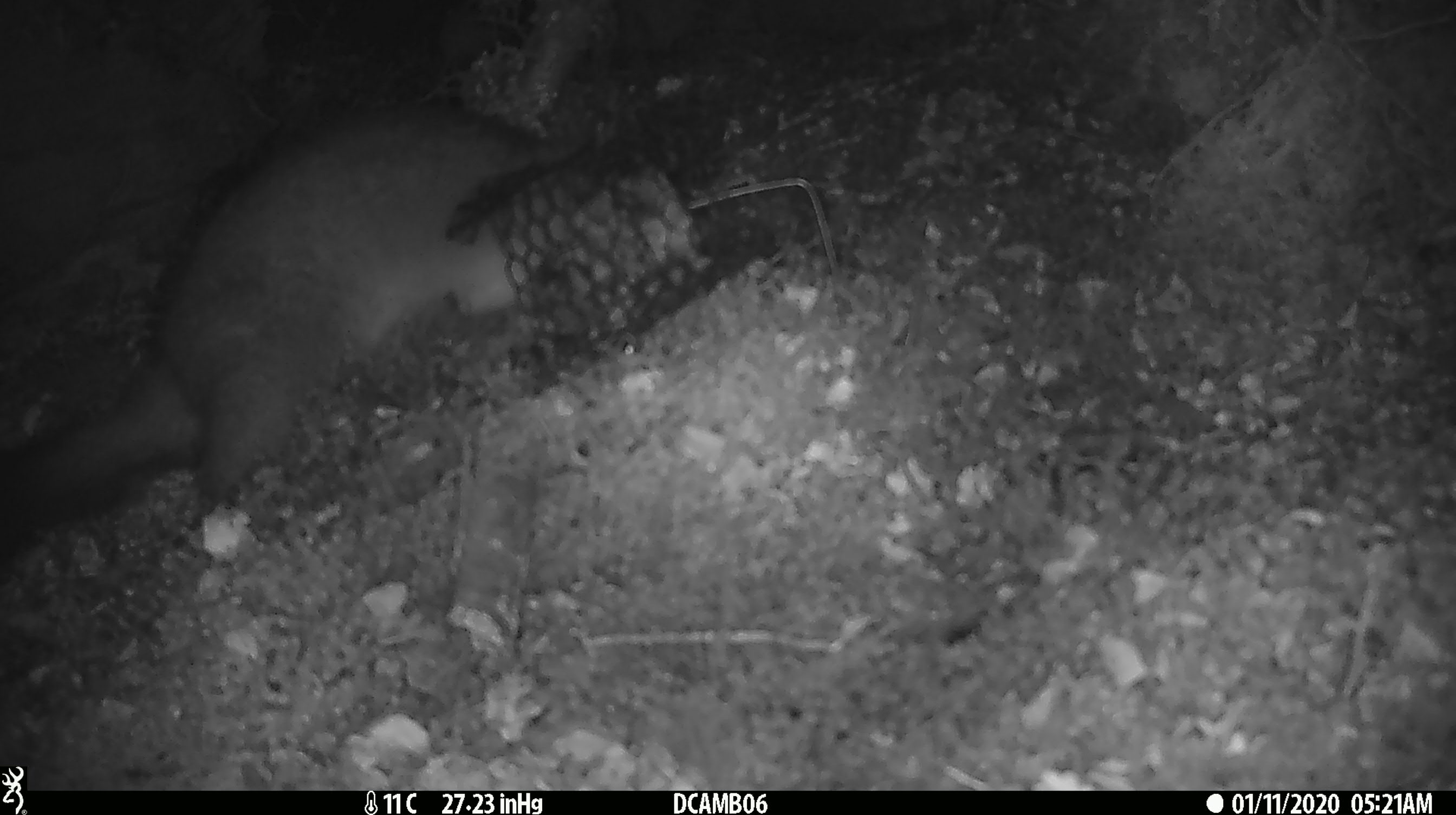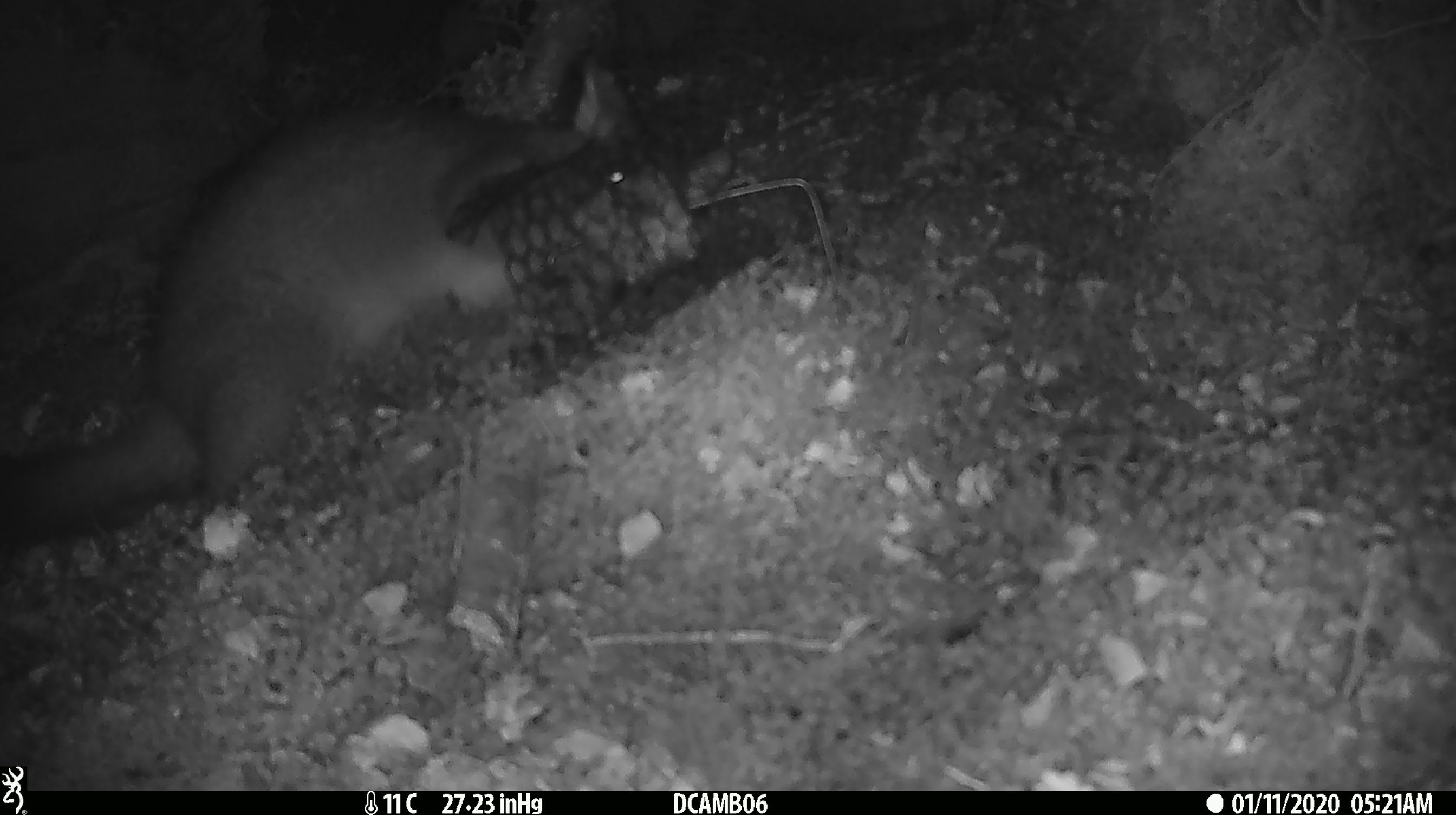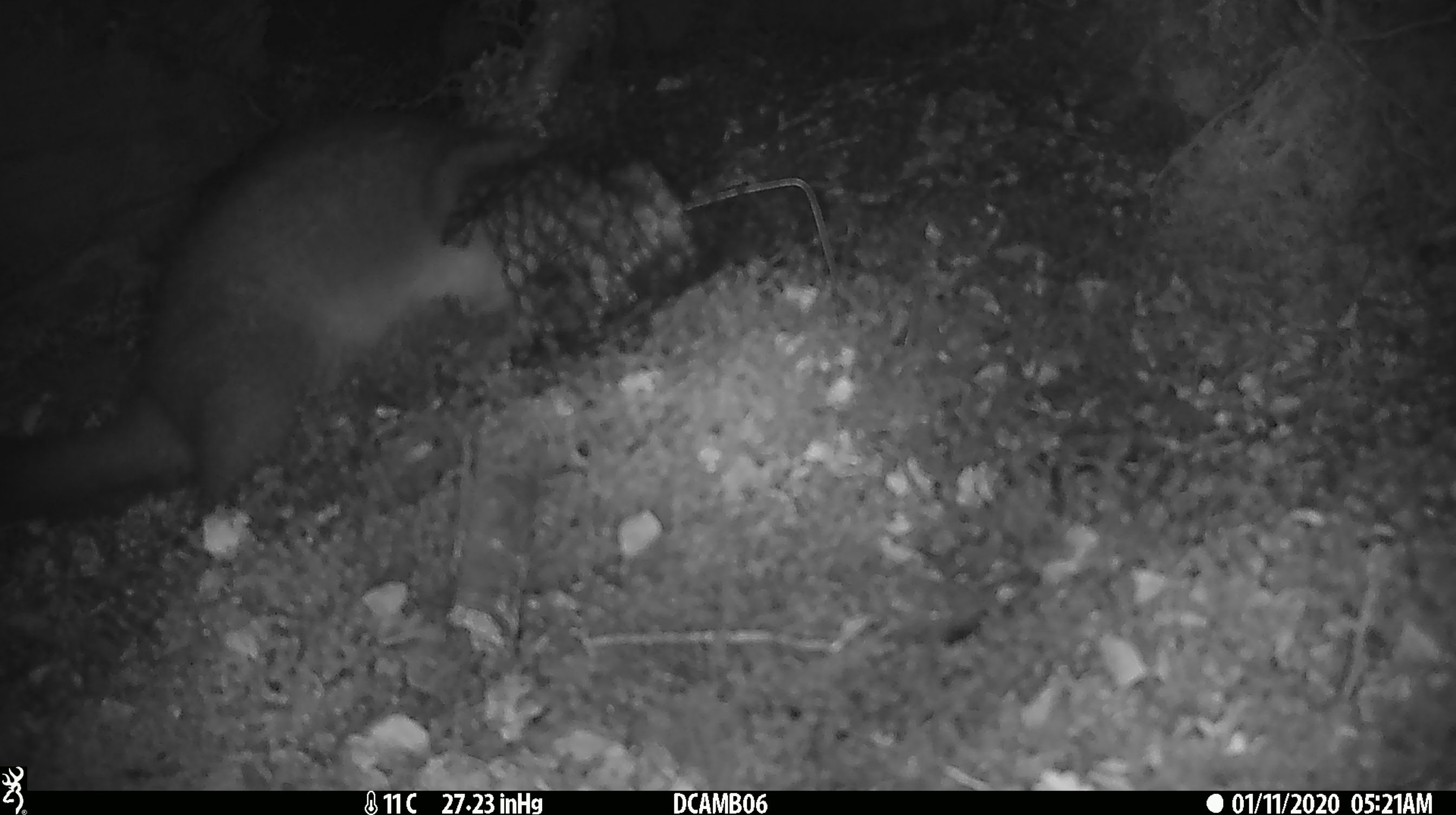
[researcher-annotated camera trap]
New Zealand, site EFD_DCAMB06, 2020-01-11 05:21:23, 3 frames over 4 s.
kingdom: Animalia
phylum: Chordata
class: Mammalia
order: Diprotodontia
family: Phalangeridae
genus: Trichosurus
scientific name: Trichosurus vulpecula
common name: common brushtail possum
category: possum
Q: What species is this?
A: Possum (common brushtail possum) (Trichosurus vulpecula).